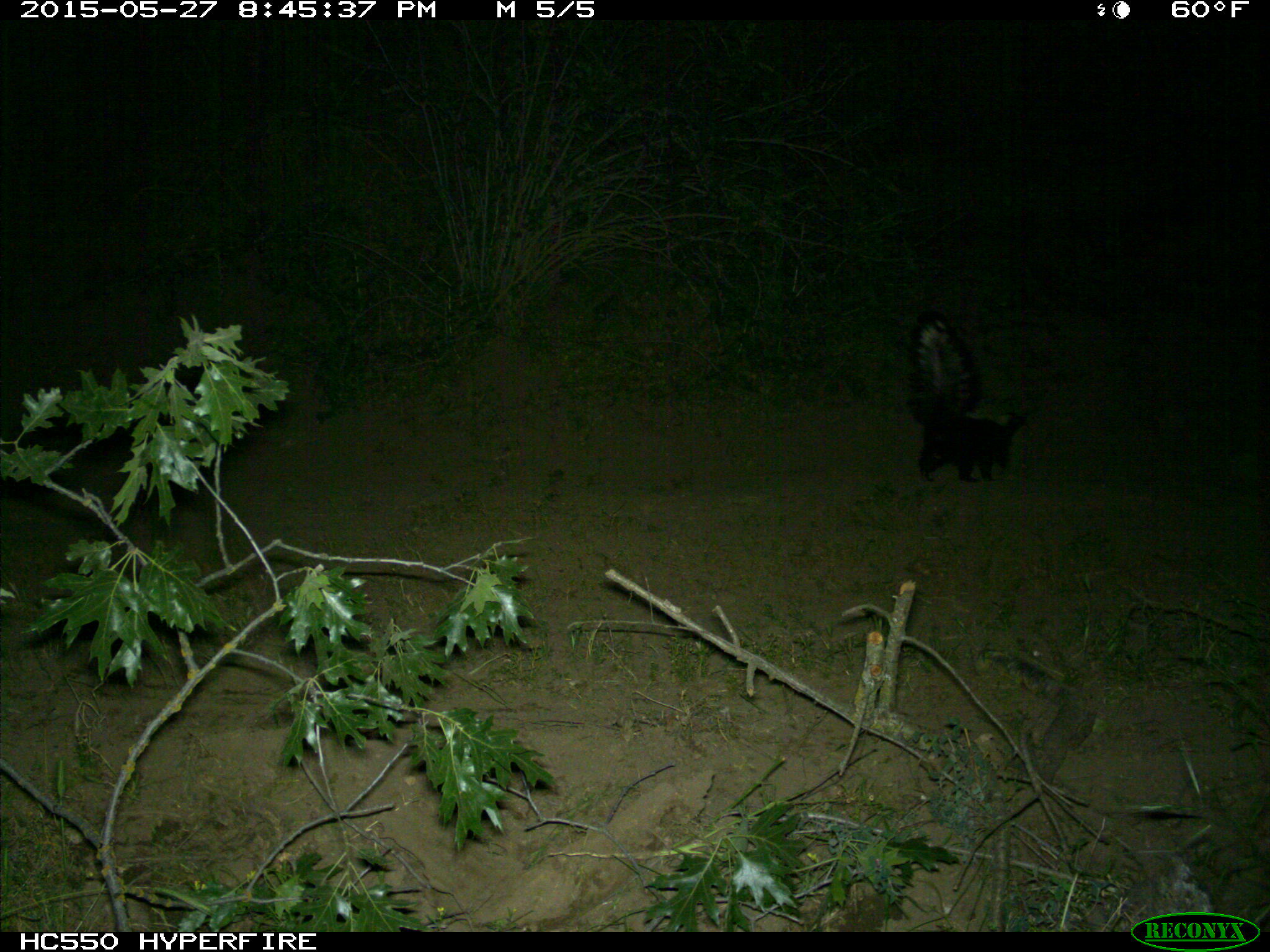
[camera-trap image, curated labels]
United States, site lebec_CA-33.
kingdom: Animalia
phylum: Chordata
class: Mammalia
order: Carnivora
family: Mephitidae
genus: Mephitis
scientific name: Mephitis mephitis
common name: striped skunk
Mephitis mephitis (striped skunk).